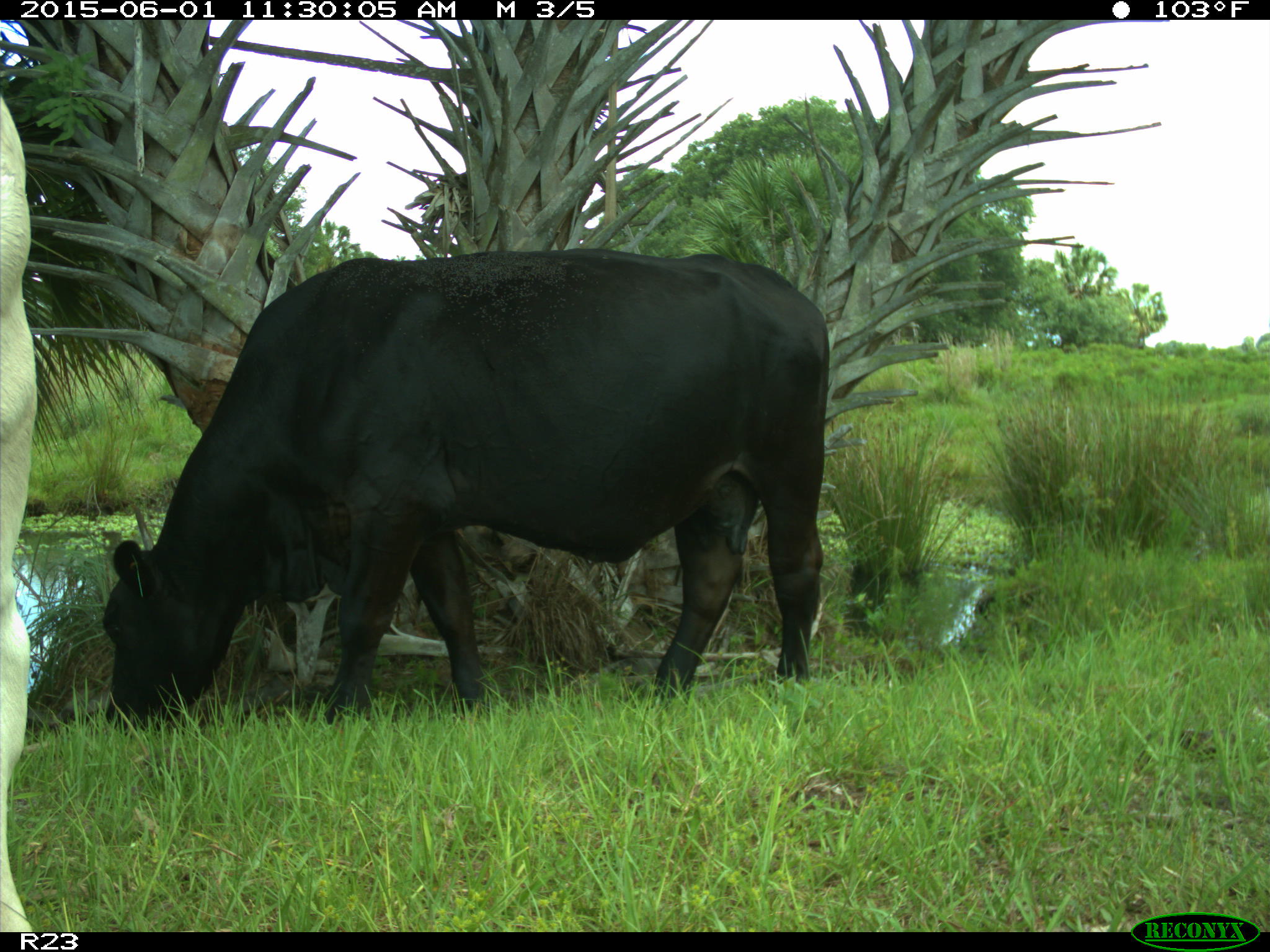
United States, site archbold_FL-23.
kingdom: Animalia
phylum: Chordata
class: Mammalia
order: Artiodactyla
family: Bovidae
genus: Bos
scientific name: Bos taurus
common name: domestic cow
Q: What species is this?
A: Bos taurus (domestic cow).